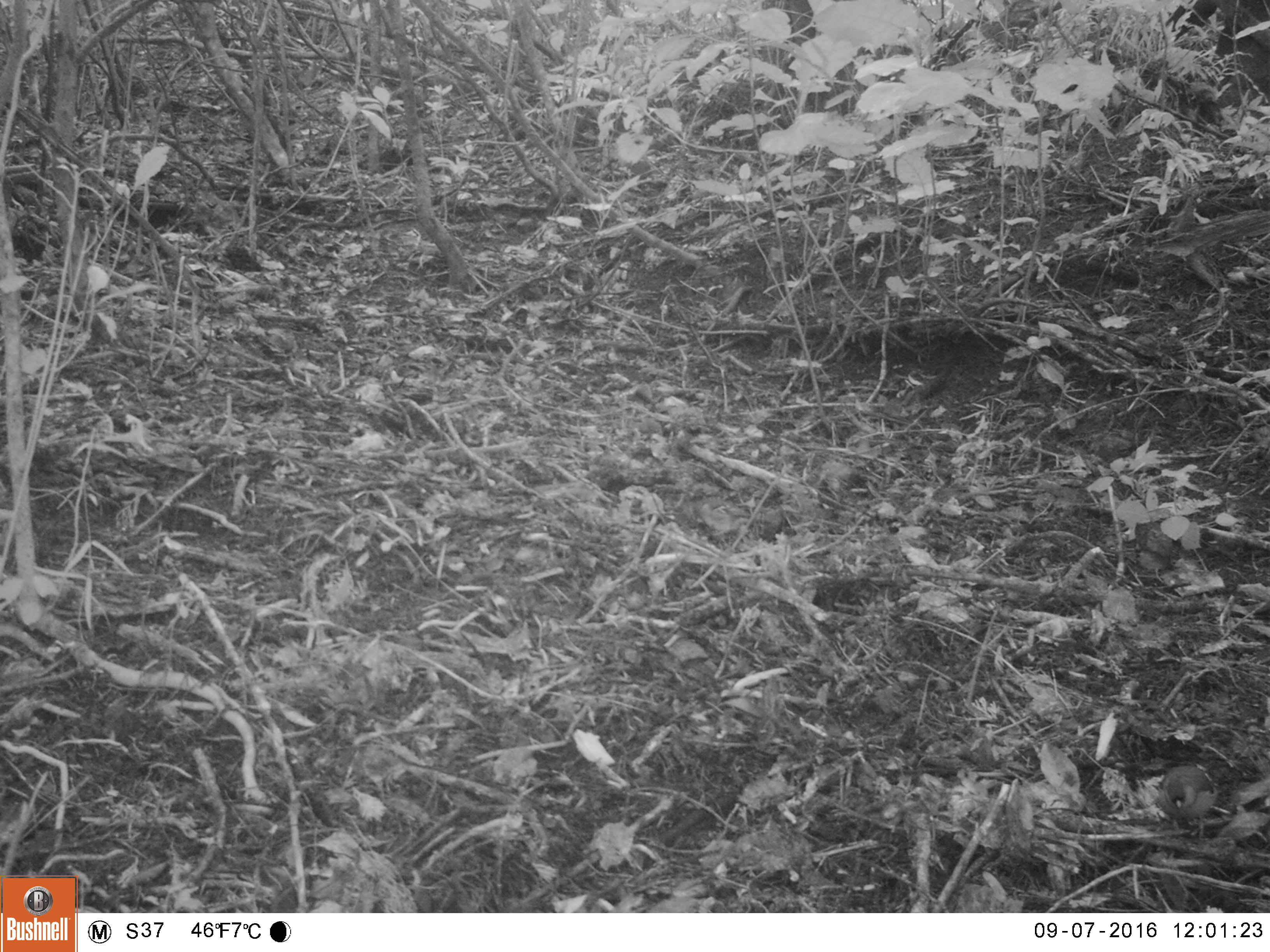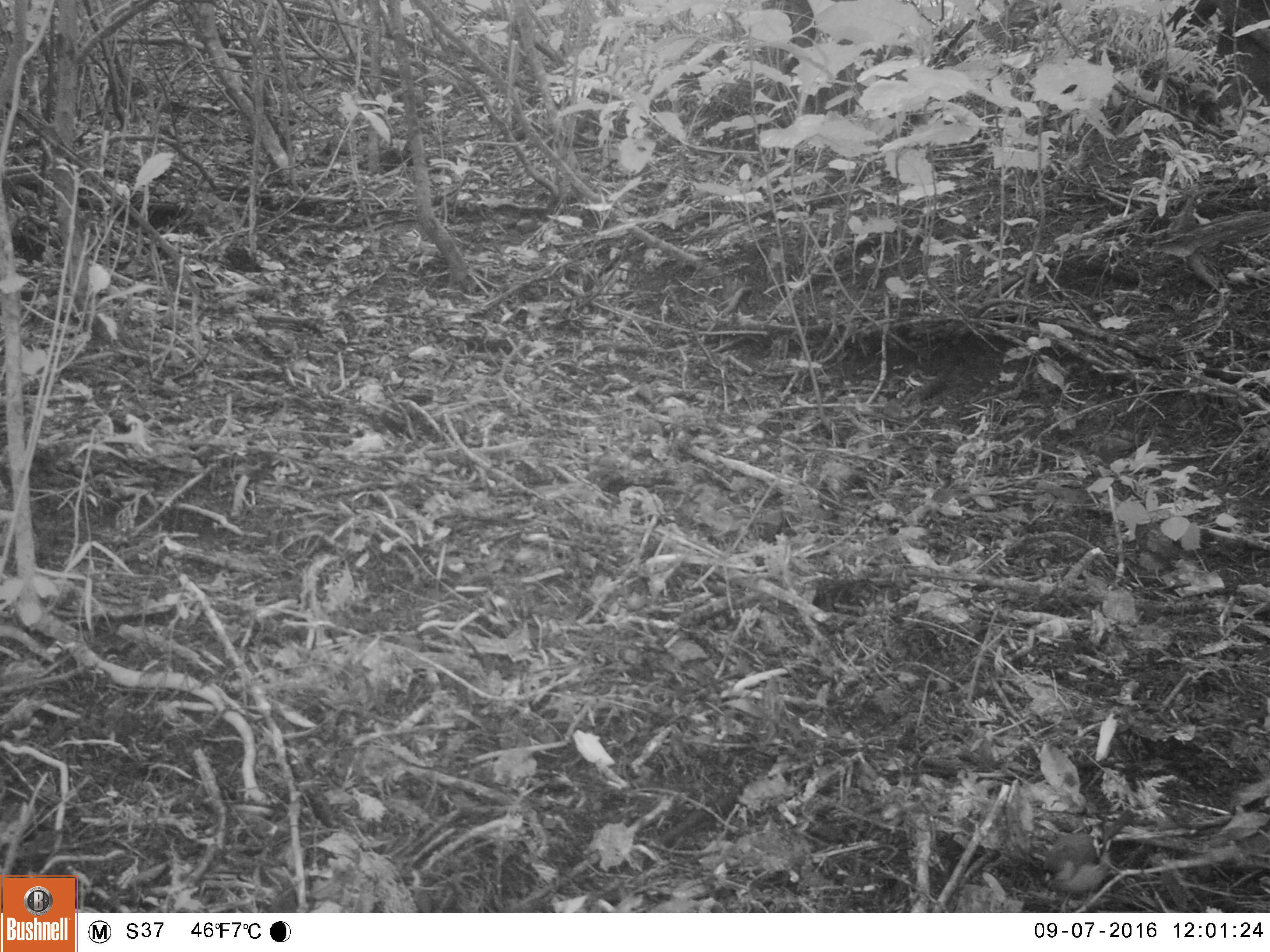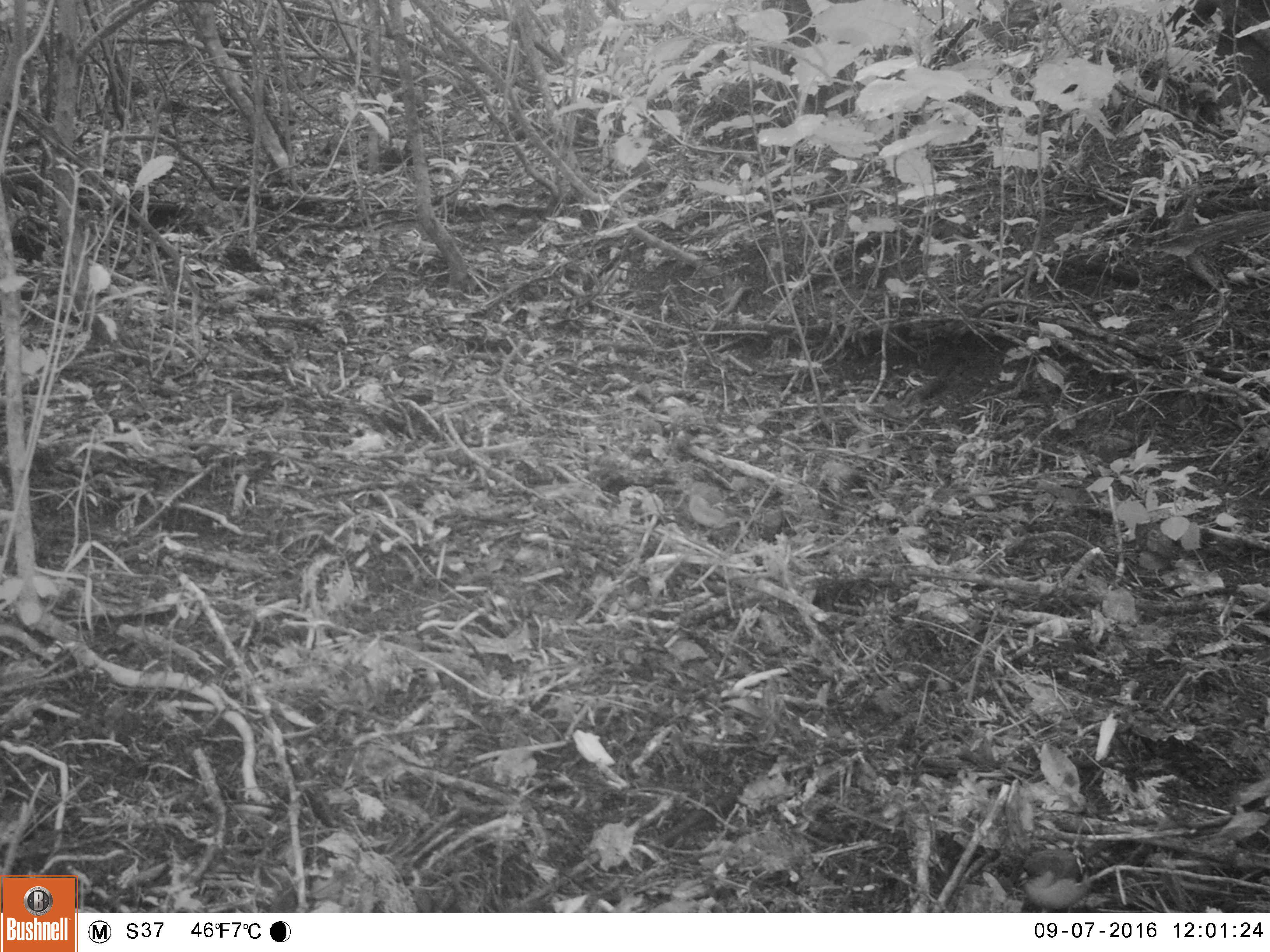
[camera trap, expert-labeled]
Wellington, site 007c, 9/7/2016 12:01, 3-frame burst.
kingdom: Animalia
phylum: Chordata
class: Aves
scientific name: Aves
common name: bird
Bird (Aves).